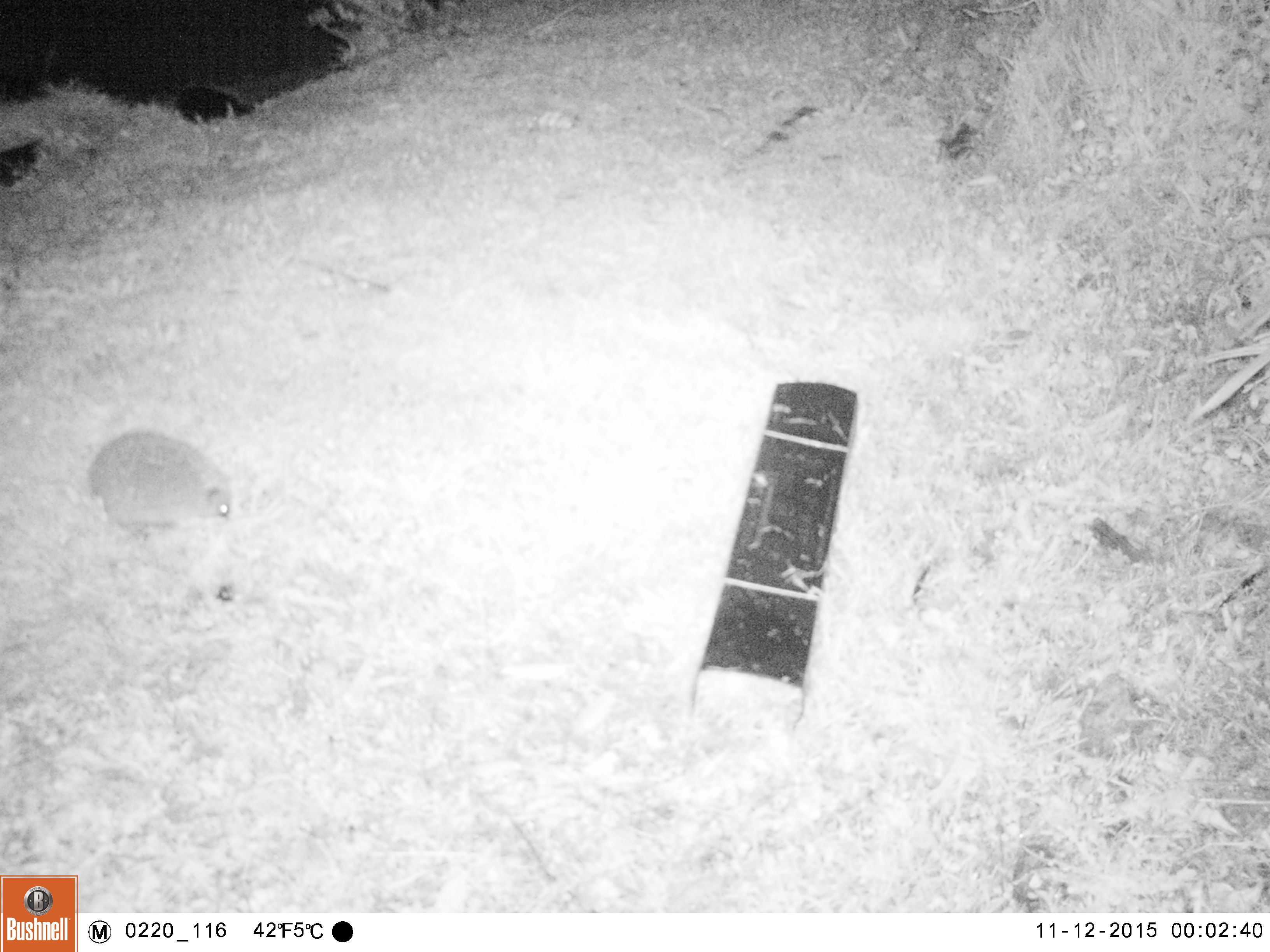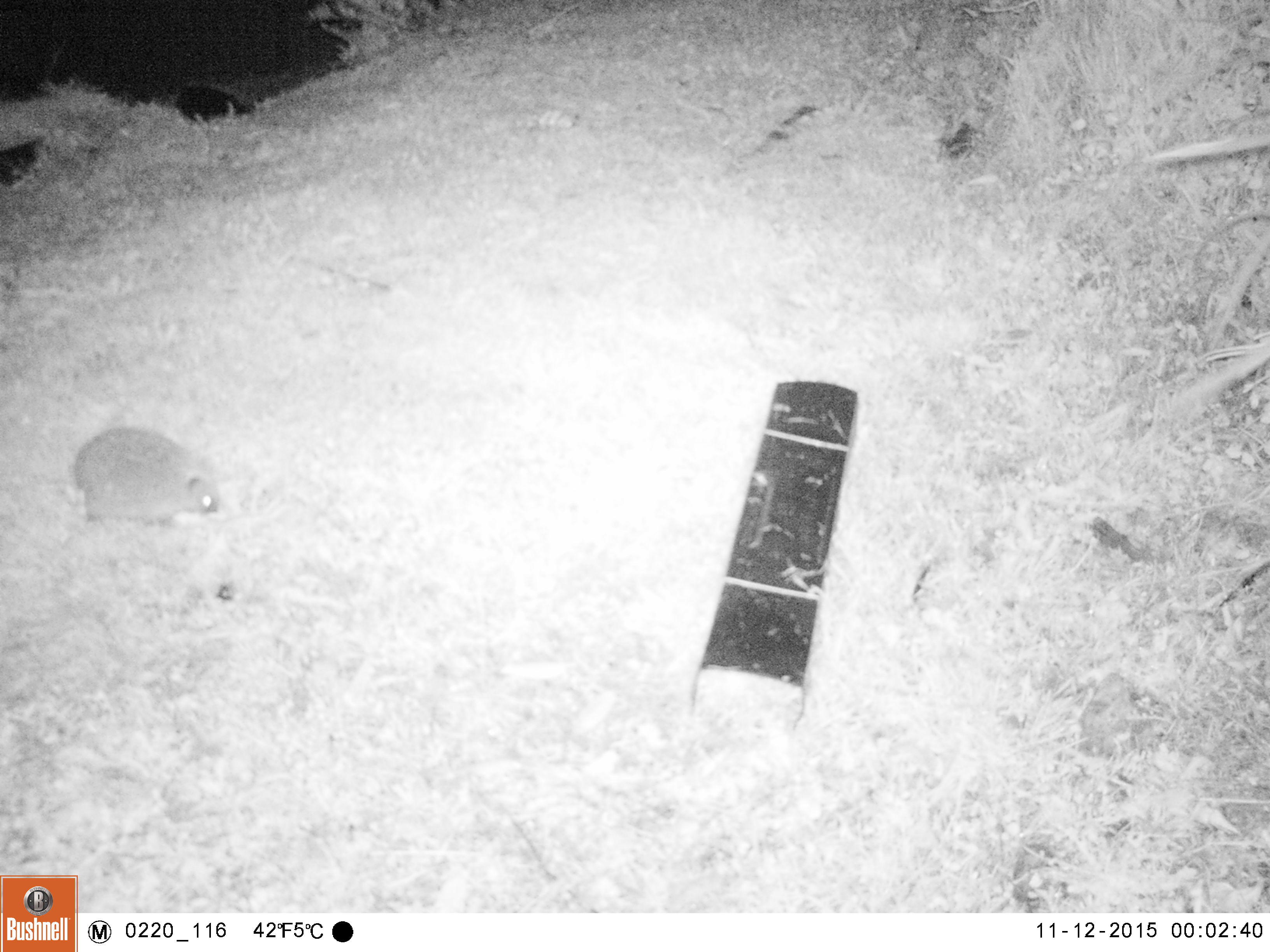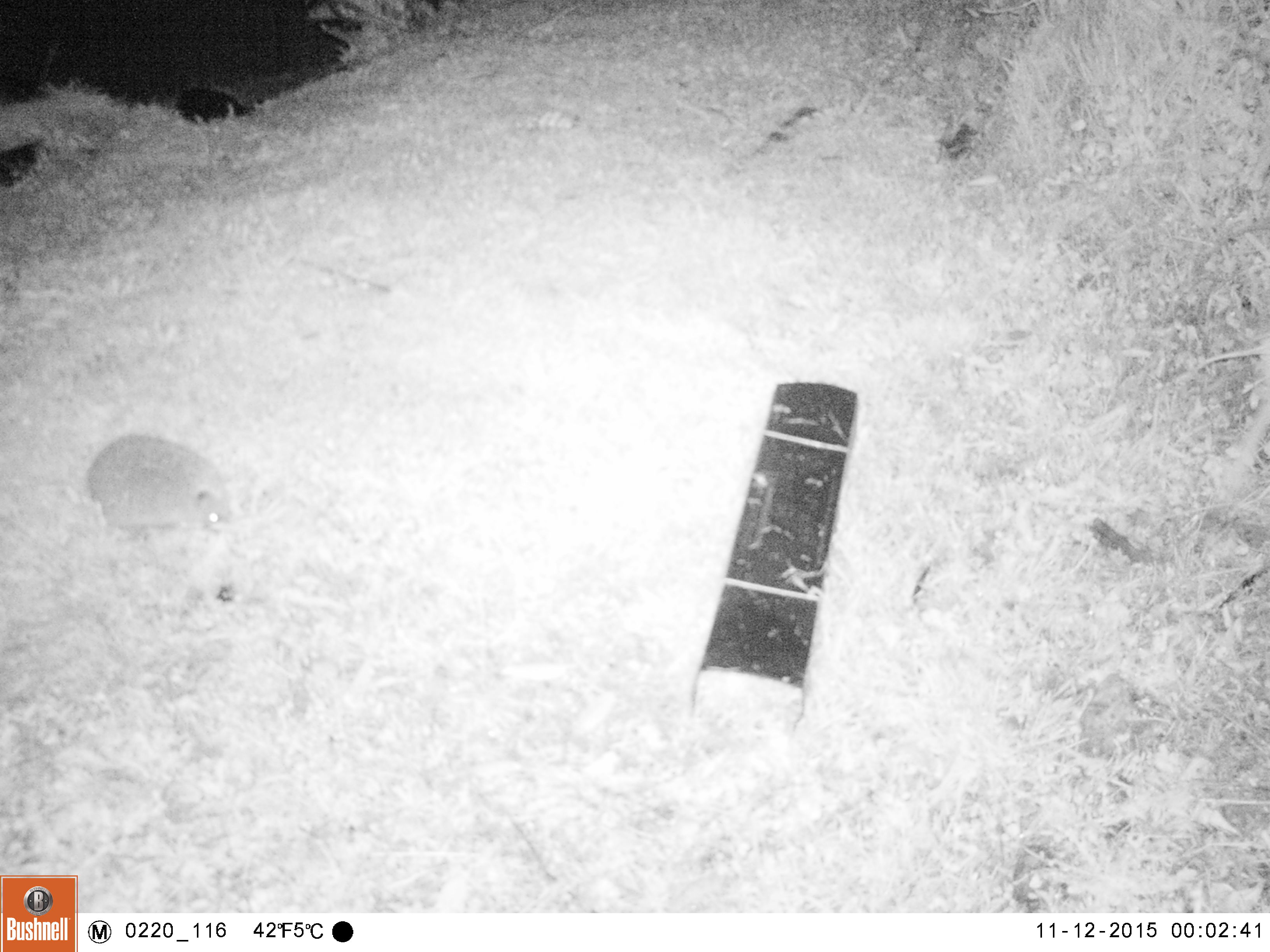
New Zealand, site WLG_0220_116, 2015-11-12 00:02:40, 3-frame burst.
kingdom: Animalia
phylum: Chordata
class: Mammalia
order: Eulipotyphla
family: Erinaceidae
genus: Erinaceus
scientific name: Erinaceus europaeus europaeus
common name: european hedgehog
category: hedgehog